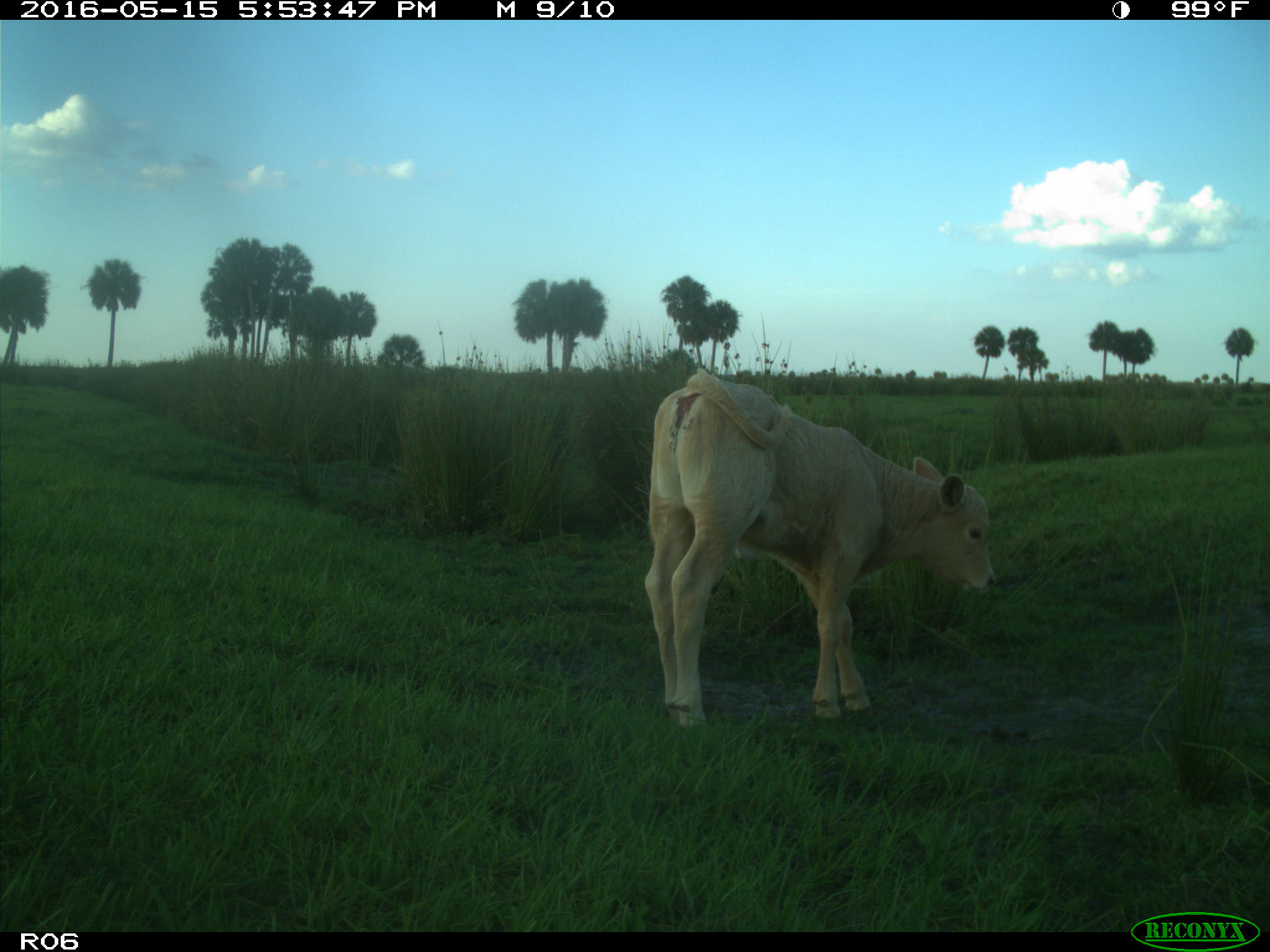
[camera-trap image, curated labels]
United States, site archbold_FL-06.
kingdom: Animalia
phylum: Chordata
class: Mammalia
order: Artiodactyla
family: Bovidae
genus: Bos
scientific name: Bos taurus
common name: domestic cow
Bos taurus (domestic cow).